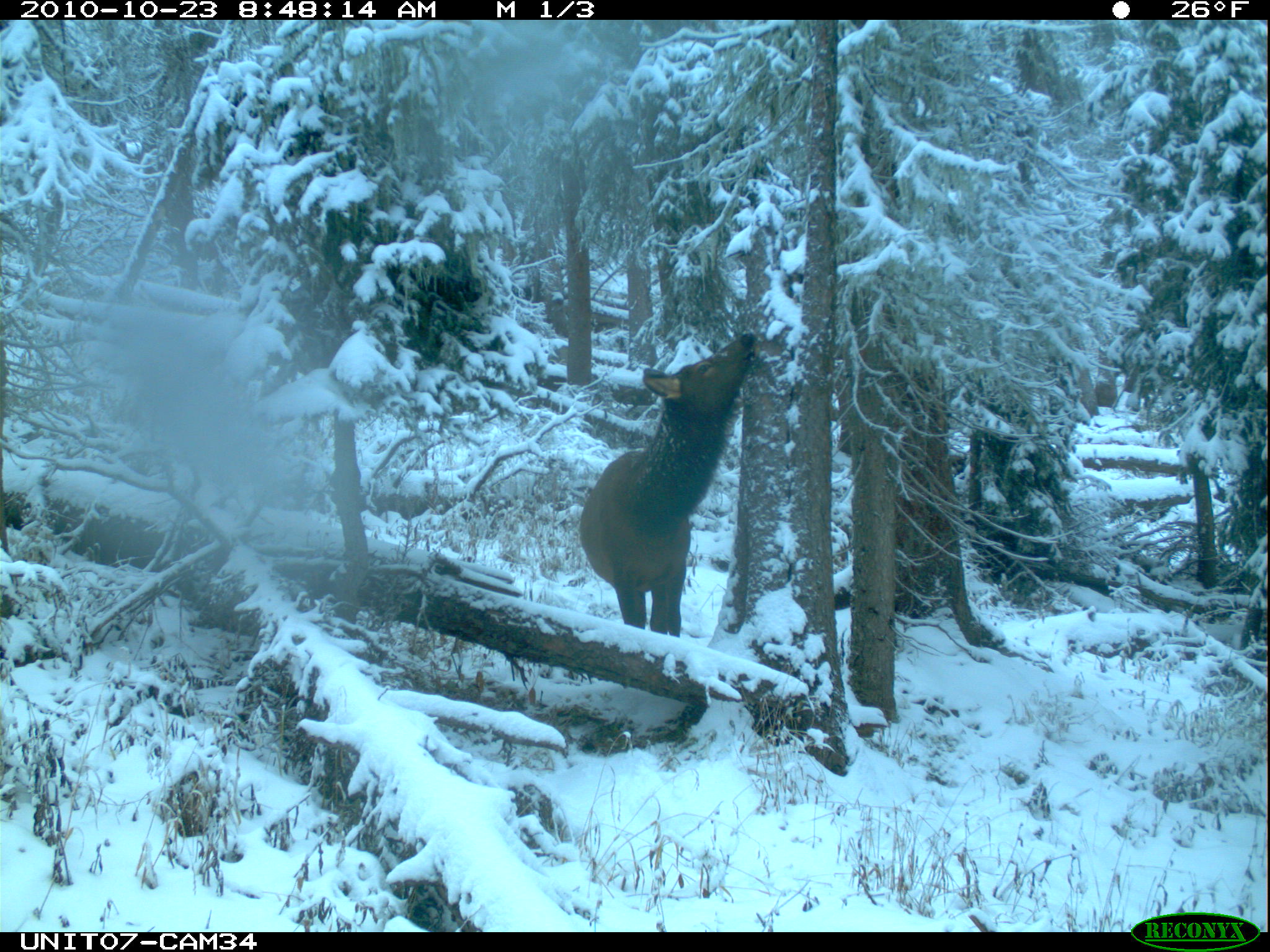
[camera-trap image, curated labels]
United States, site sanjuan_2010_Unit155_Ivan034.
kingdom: Animalia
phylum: Chordata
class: Mammalia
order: Artiodactyla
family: Cervidae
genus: Cervus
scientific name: Cervus elaphus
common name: red deer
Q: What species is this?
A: Cervus elaphus (red deer).